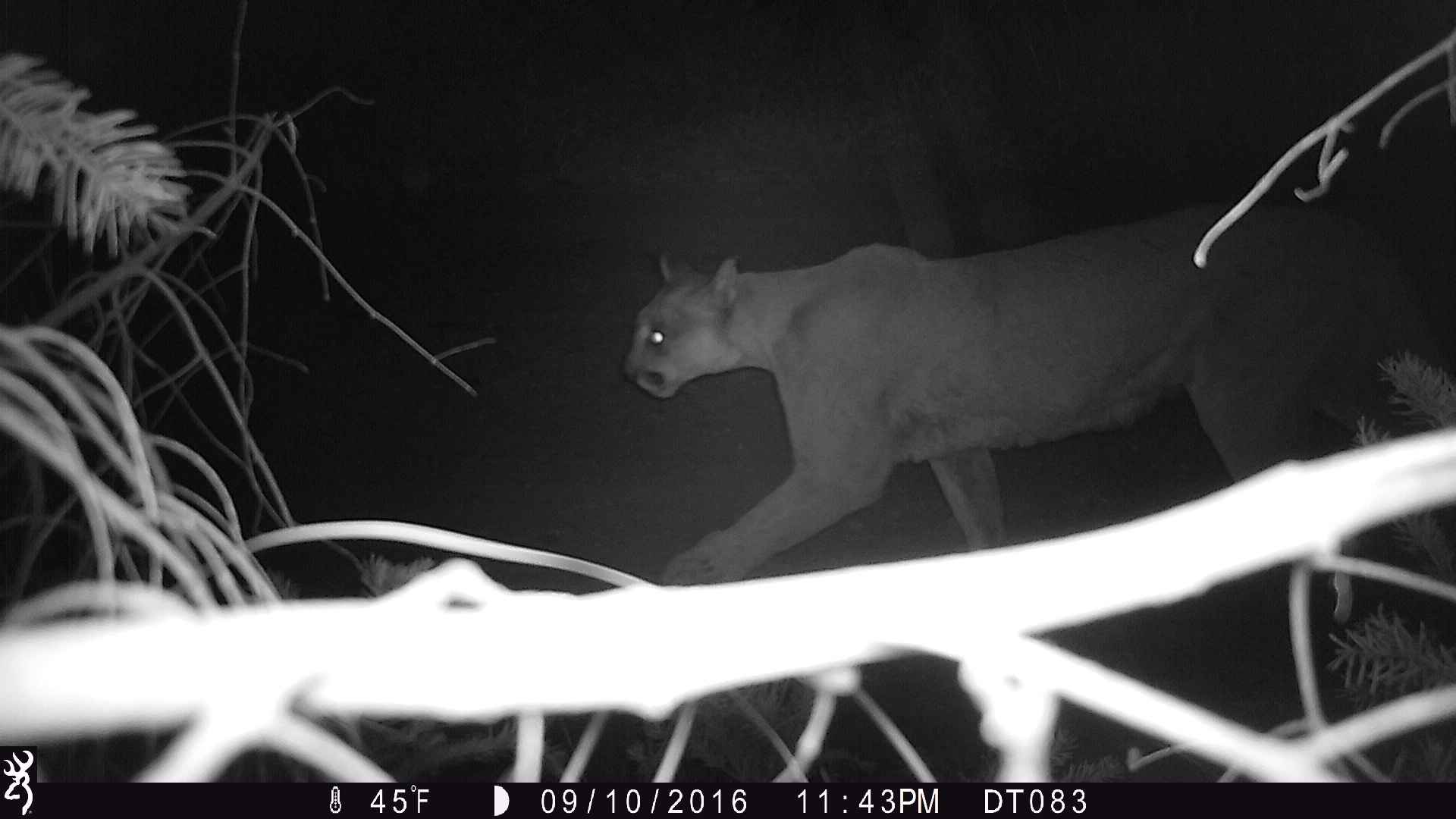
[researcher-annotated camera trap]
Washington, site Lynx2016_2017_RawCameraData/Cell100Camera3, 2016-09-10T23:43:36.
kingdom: Animalia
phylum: Chordata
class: Mammalia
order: Carnivora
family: Felidae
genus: Puma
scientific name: Puma concolor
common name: mountain lion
Puma concolor (mountain lion). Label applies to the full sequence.